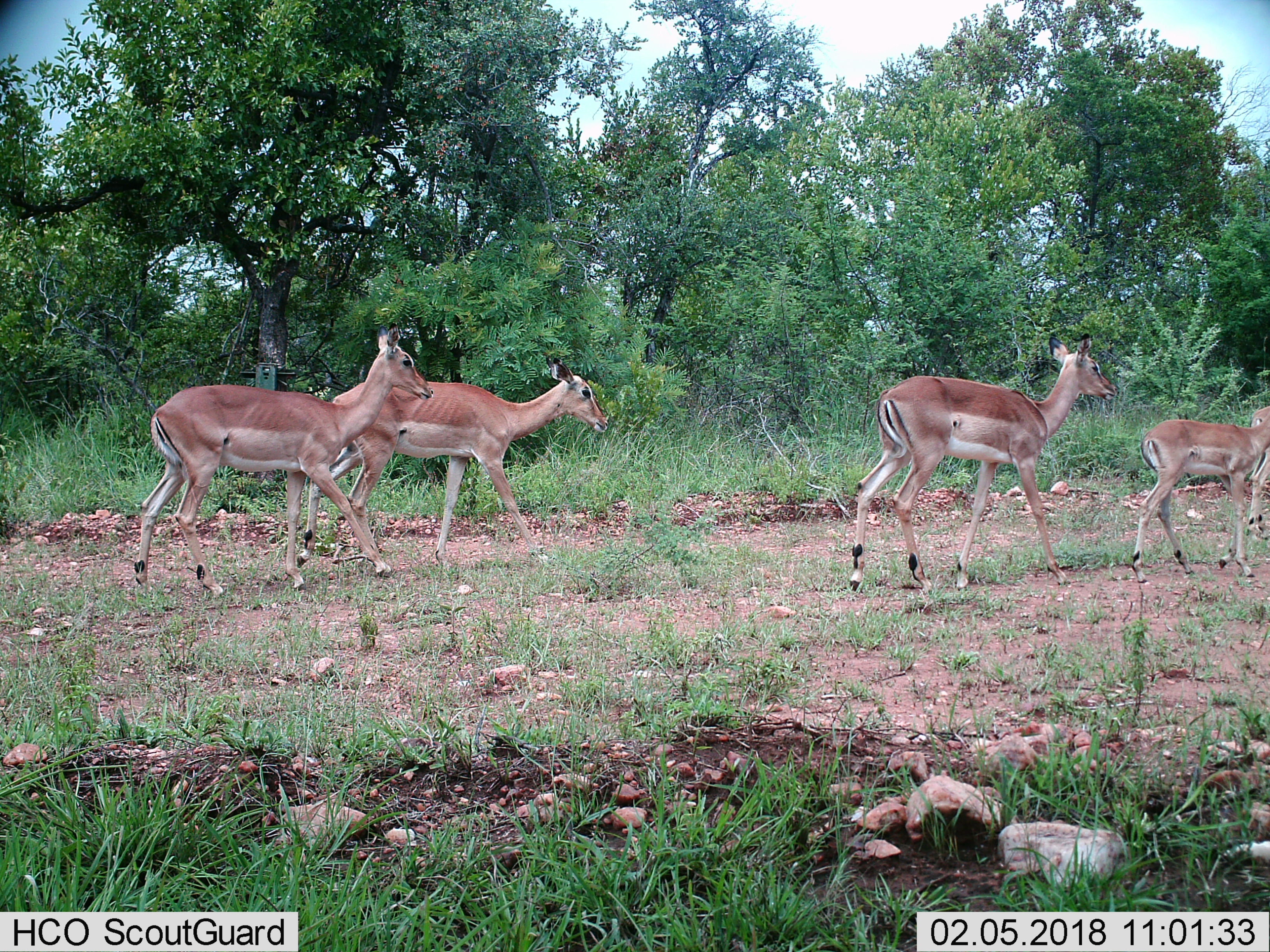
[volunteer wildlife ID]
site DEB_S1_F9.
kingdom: Animalia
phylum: Chordata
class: Mammalia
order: Artiodactyla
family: Bovidae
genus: Aepyceros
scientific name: Aepyceros melampus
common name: impala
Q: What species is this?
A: Impala (Aepyceros melampus).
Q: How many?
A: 5.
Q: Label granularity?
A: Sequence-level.